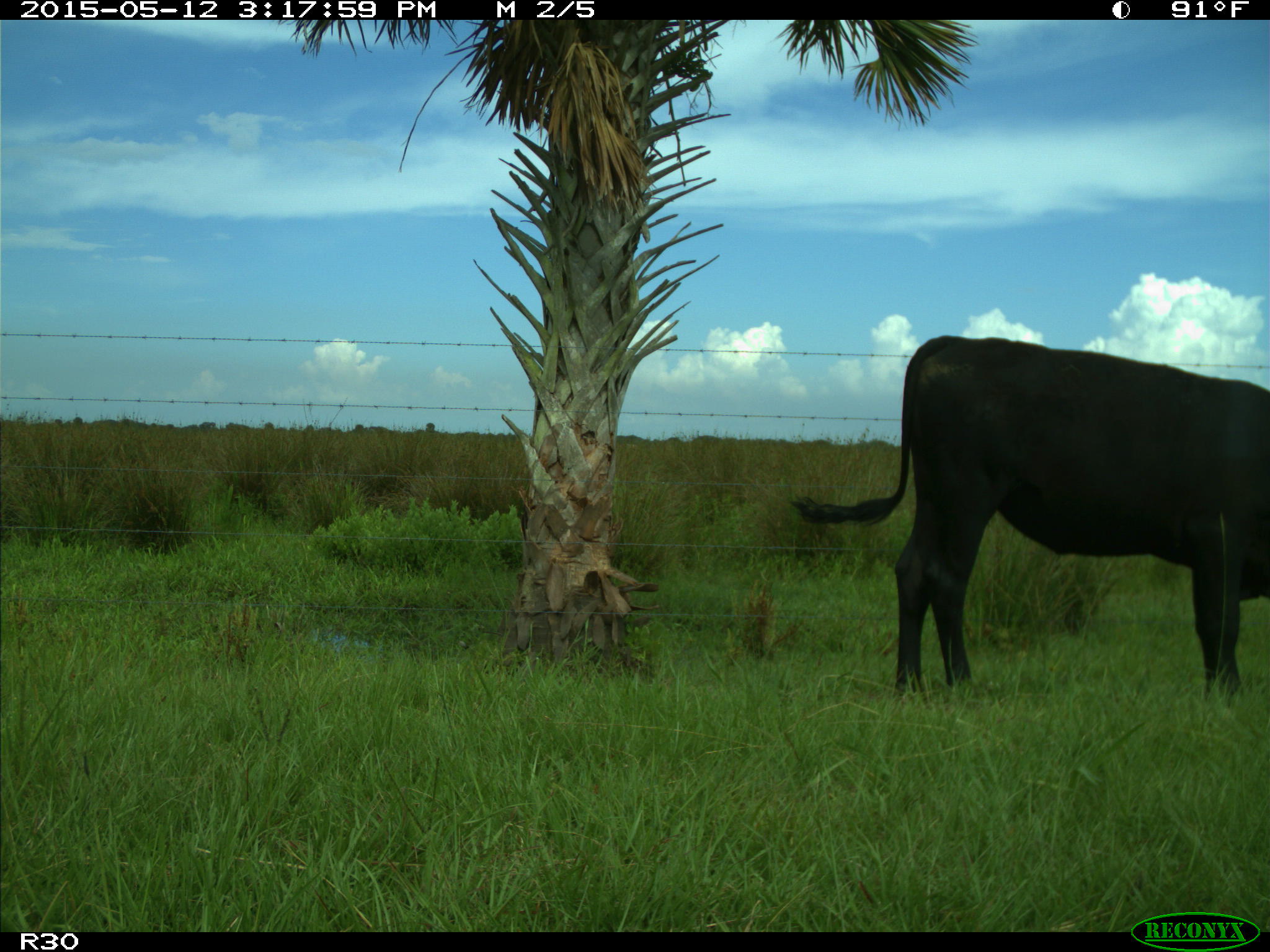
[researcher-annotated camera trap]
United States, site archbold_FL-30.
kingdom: Animalia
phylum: Chordata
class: Mammalia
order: Artiodactyla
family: Bovidae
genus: Bos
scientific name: Bos taurus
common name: domestic cow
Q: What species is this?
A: Bos taurus (domestic cow).